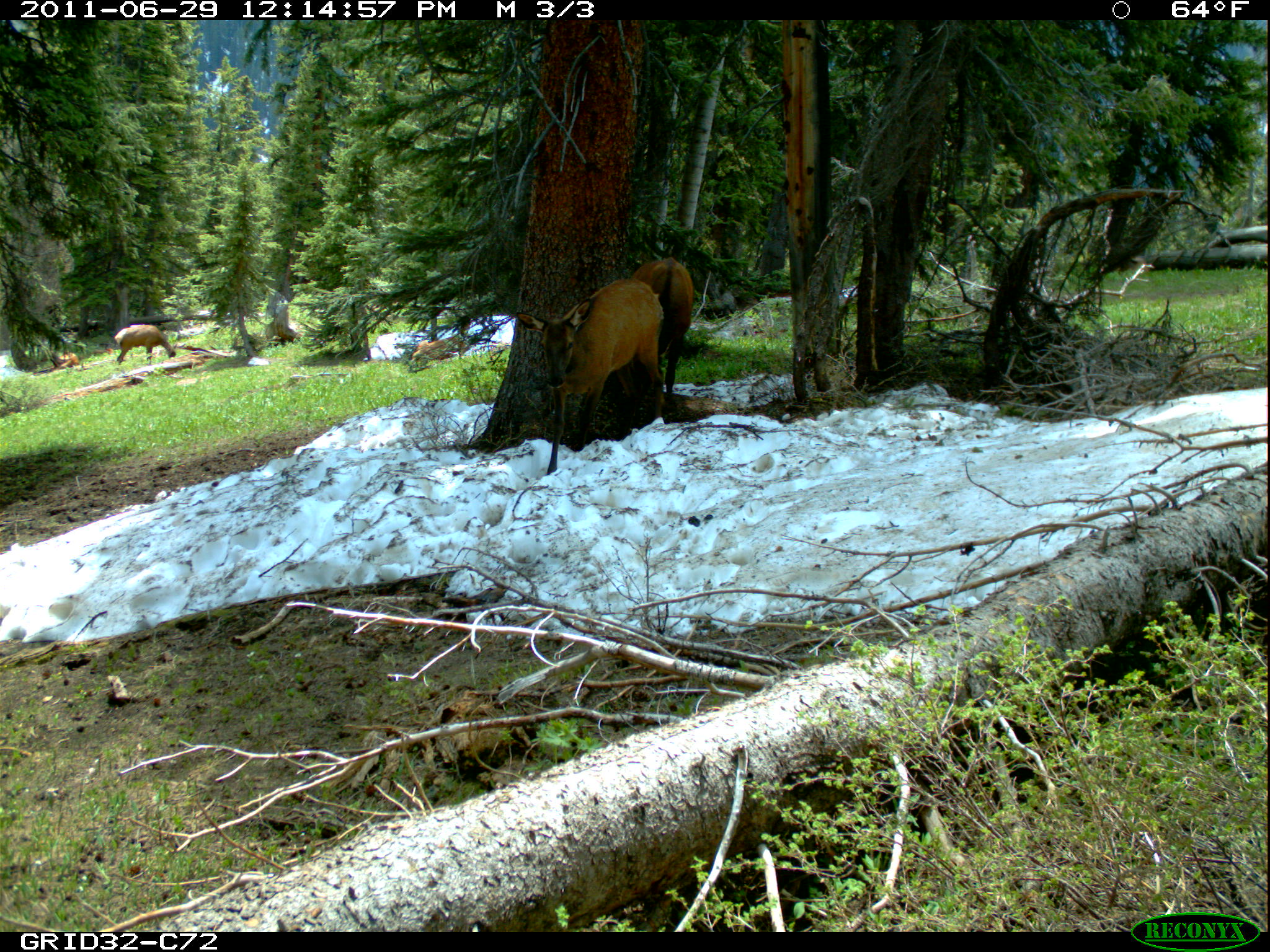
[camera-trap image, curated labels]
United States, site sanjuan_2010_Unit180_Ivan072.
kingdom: Animalia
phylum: Chordata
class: Mammalia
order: Artiodactyla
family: Cervidae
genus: Cervus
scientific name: Cervus elaphus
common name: red deer